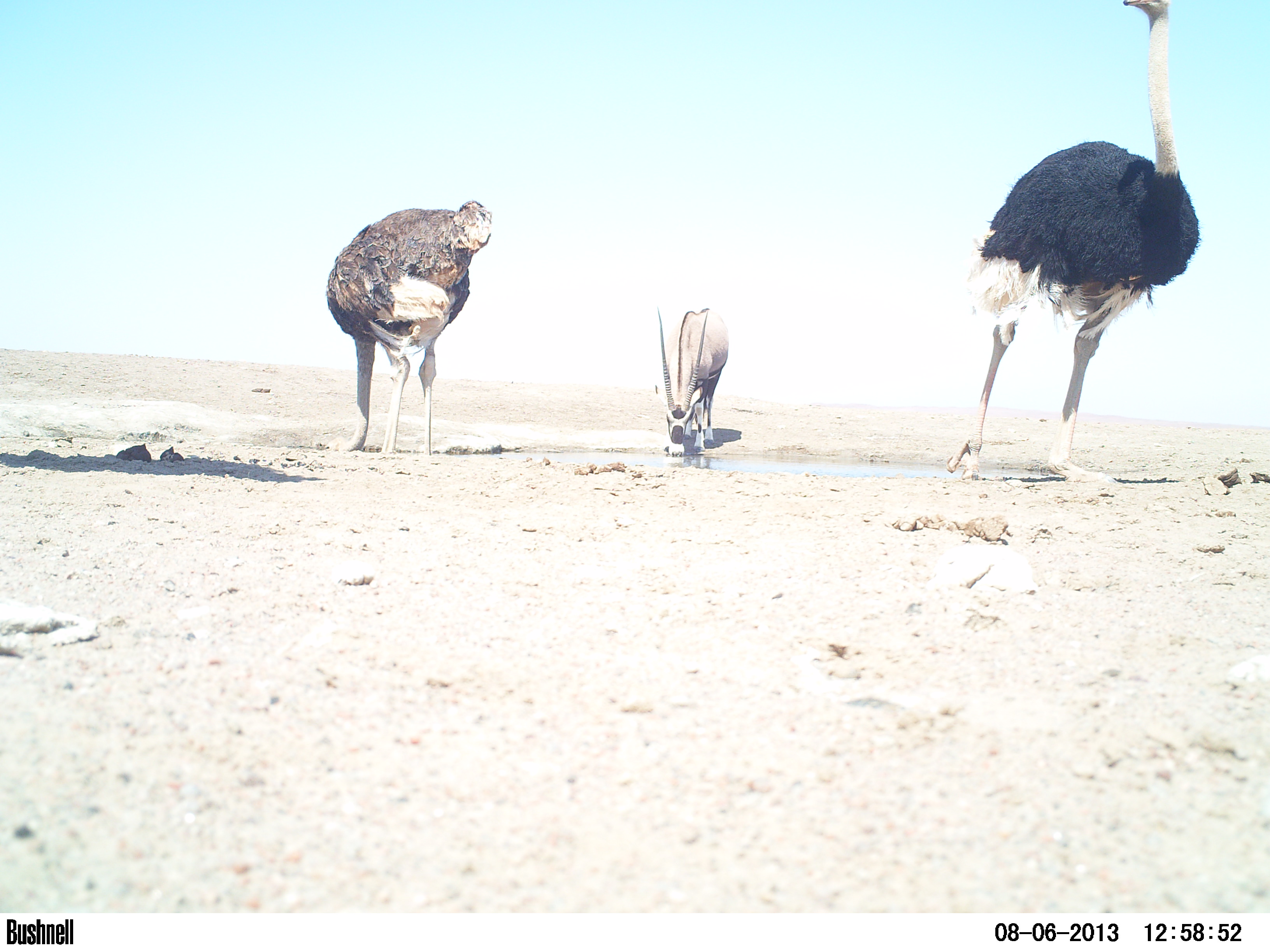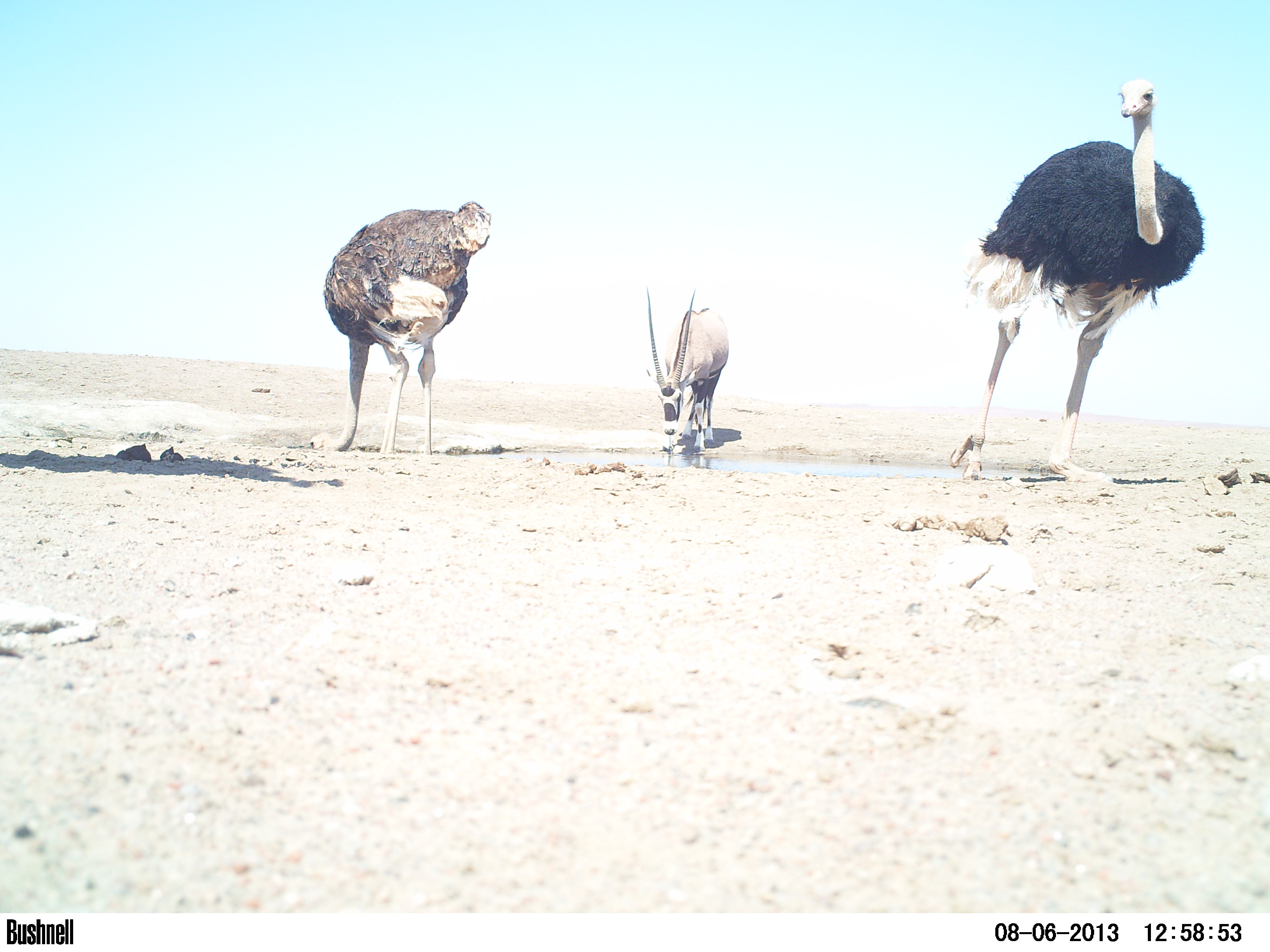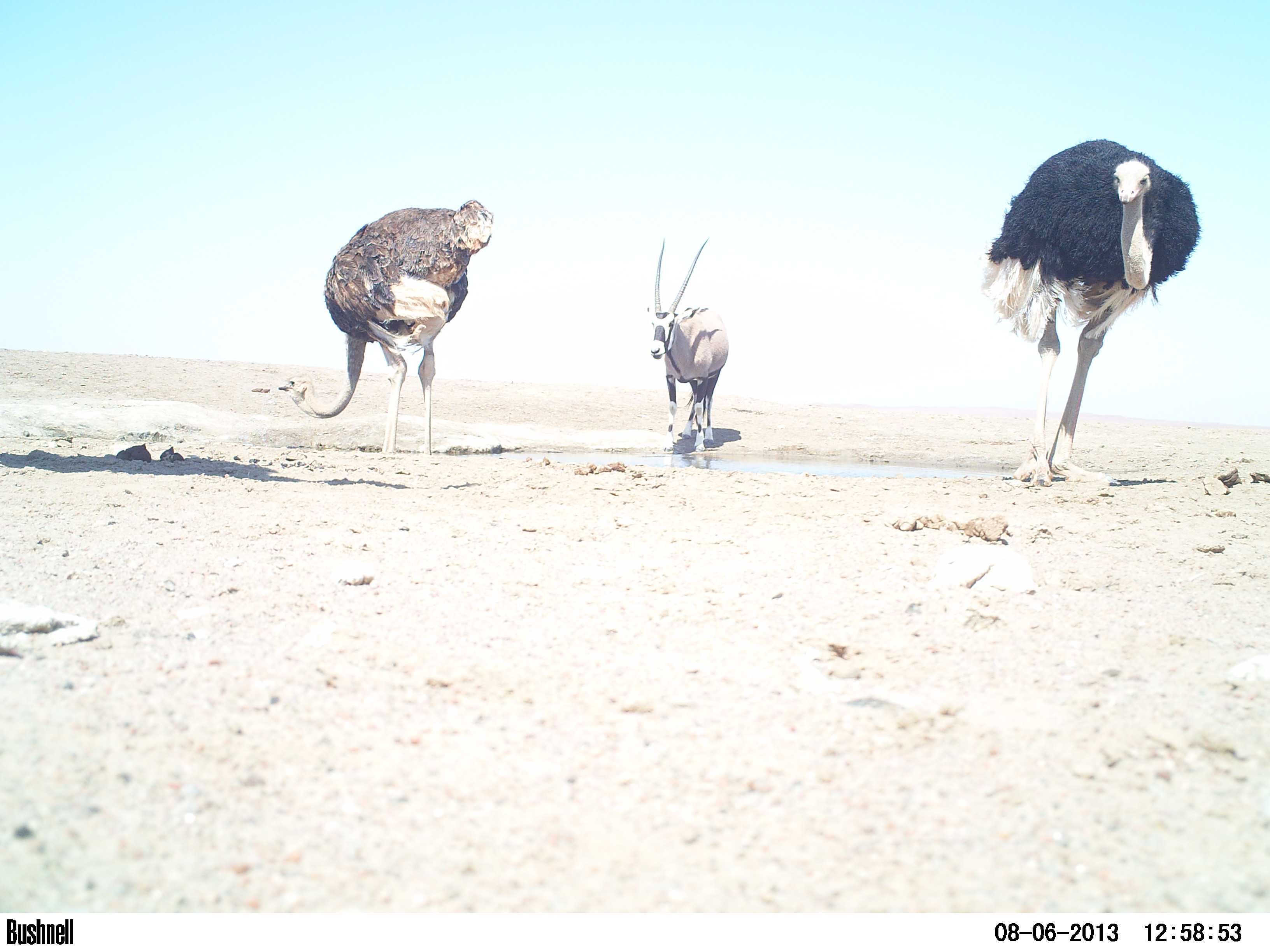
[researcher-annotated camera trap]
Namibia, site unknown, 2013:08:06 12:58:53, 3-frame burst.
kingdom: Animalia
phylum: Chordata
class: Aves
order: Struthioniformes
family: Struthionidae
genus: Struthio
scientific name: Struthio camelus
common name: common ostrich